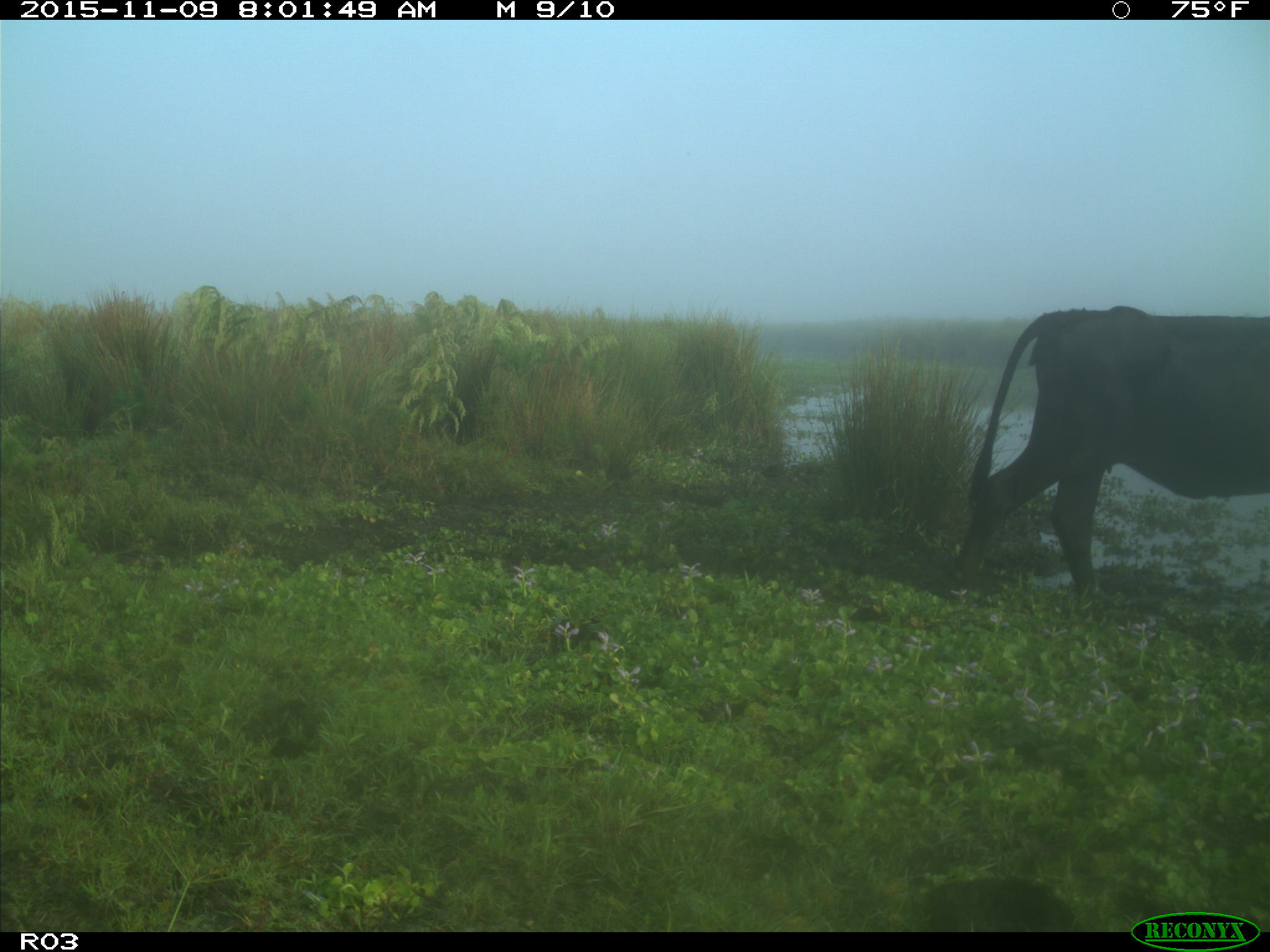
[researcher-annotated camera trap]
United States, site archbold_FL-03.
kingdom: Animalia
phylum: Chordata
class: Mammalia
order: Artiodactyla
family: Bovidae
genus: Bos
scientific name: Bos taurus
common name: domestic cow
Bos taurus (domestic cow).